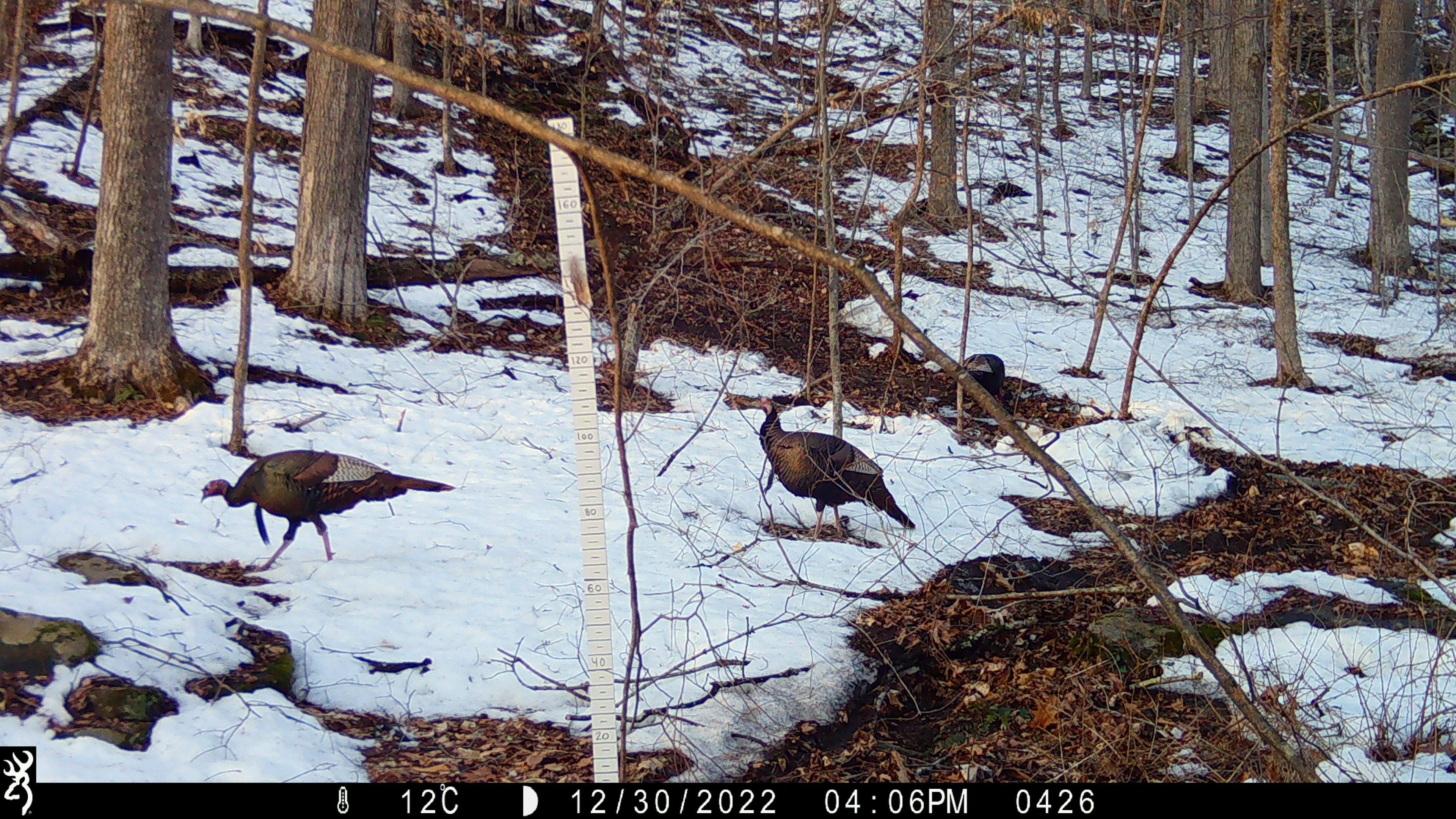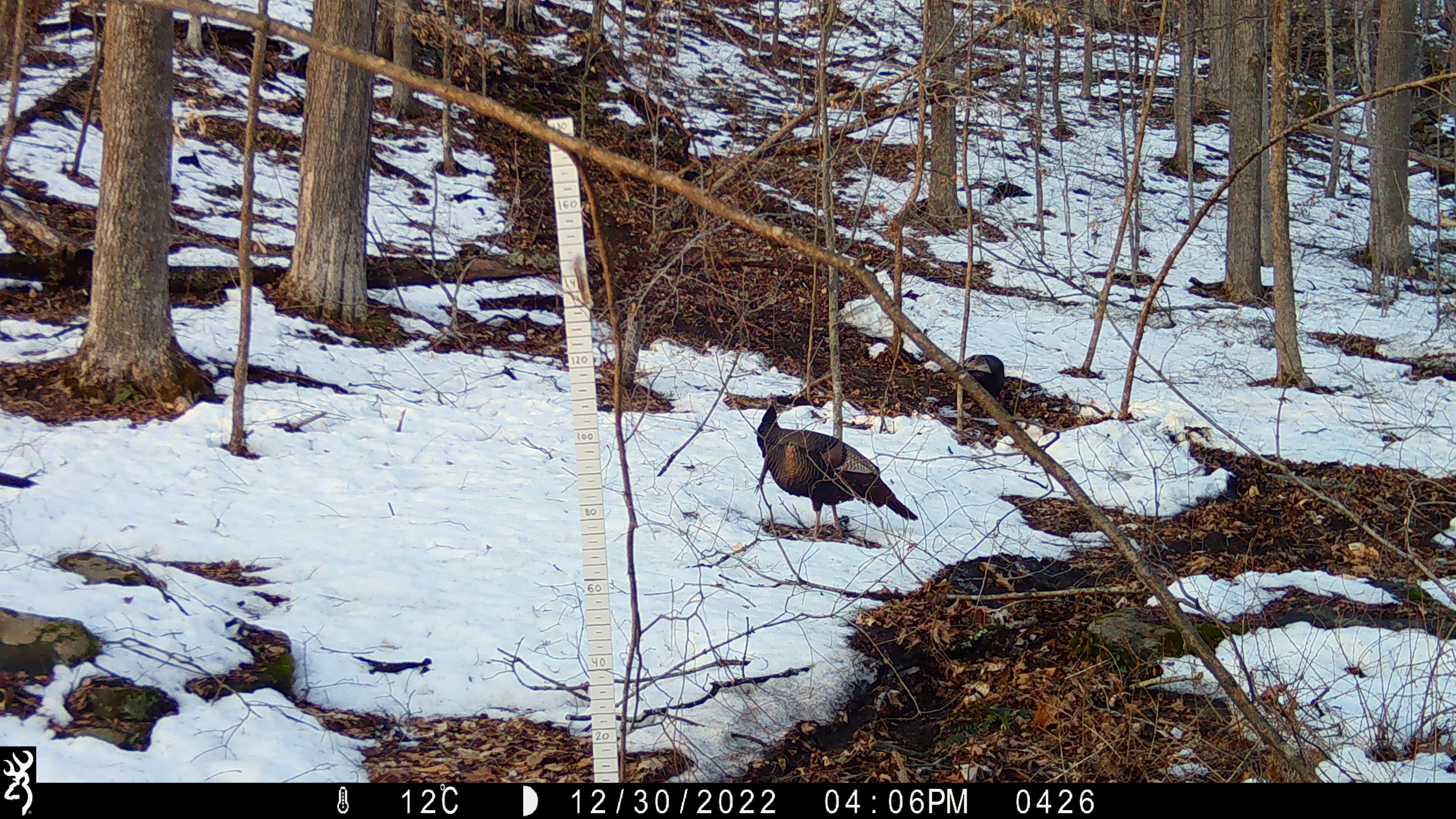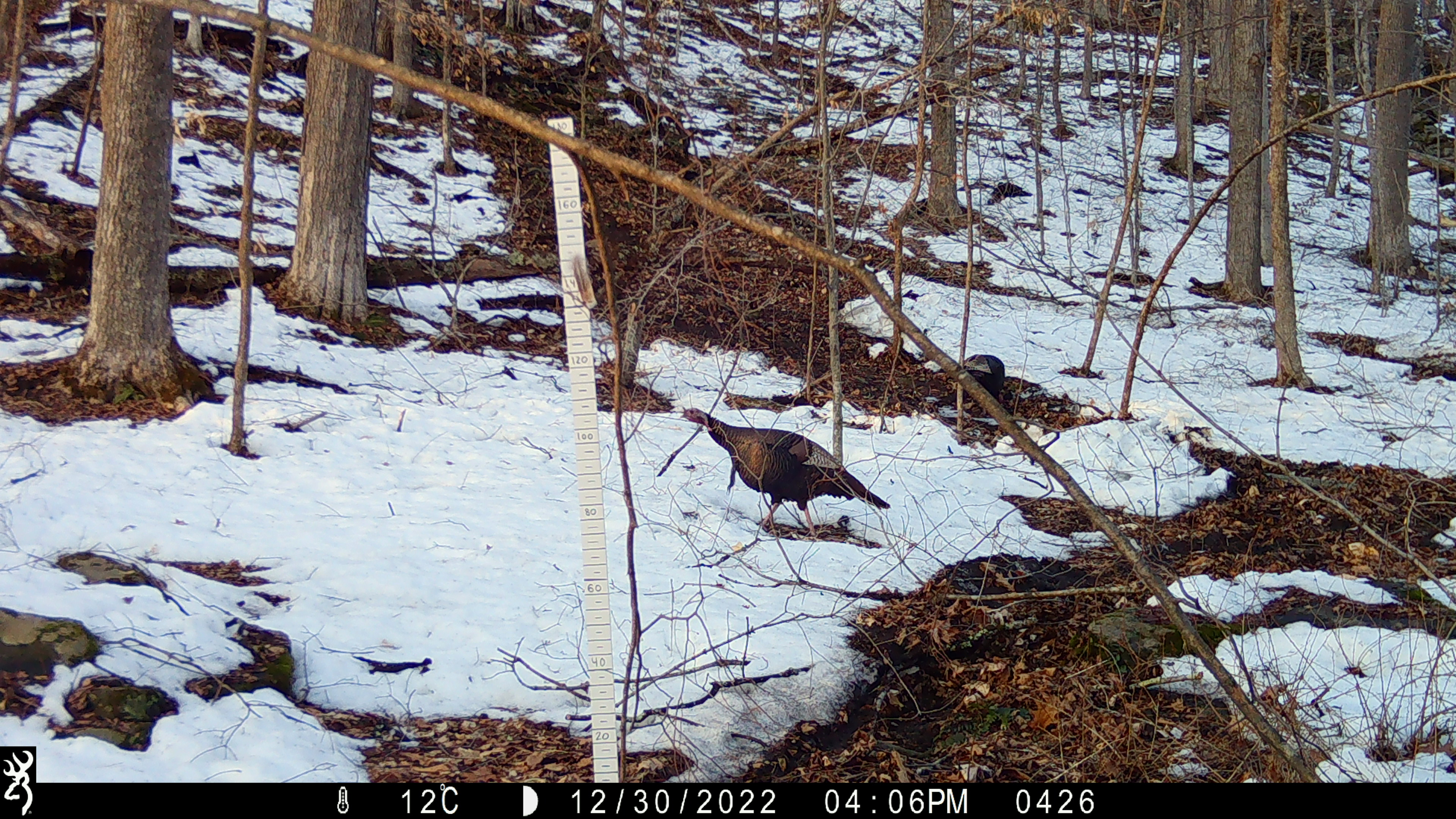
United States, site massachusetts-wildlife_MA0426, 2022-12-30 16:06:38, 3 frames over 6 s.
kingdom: Animalia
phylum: Chordata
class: Aves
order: Galliformes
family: Phasianidae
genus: Meleagris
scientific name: Meleagris gallopavo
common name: wild turkey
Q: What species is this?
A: Wild turkey (Meleagris gallopavo).